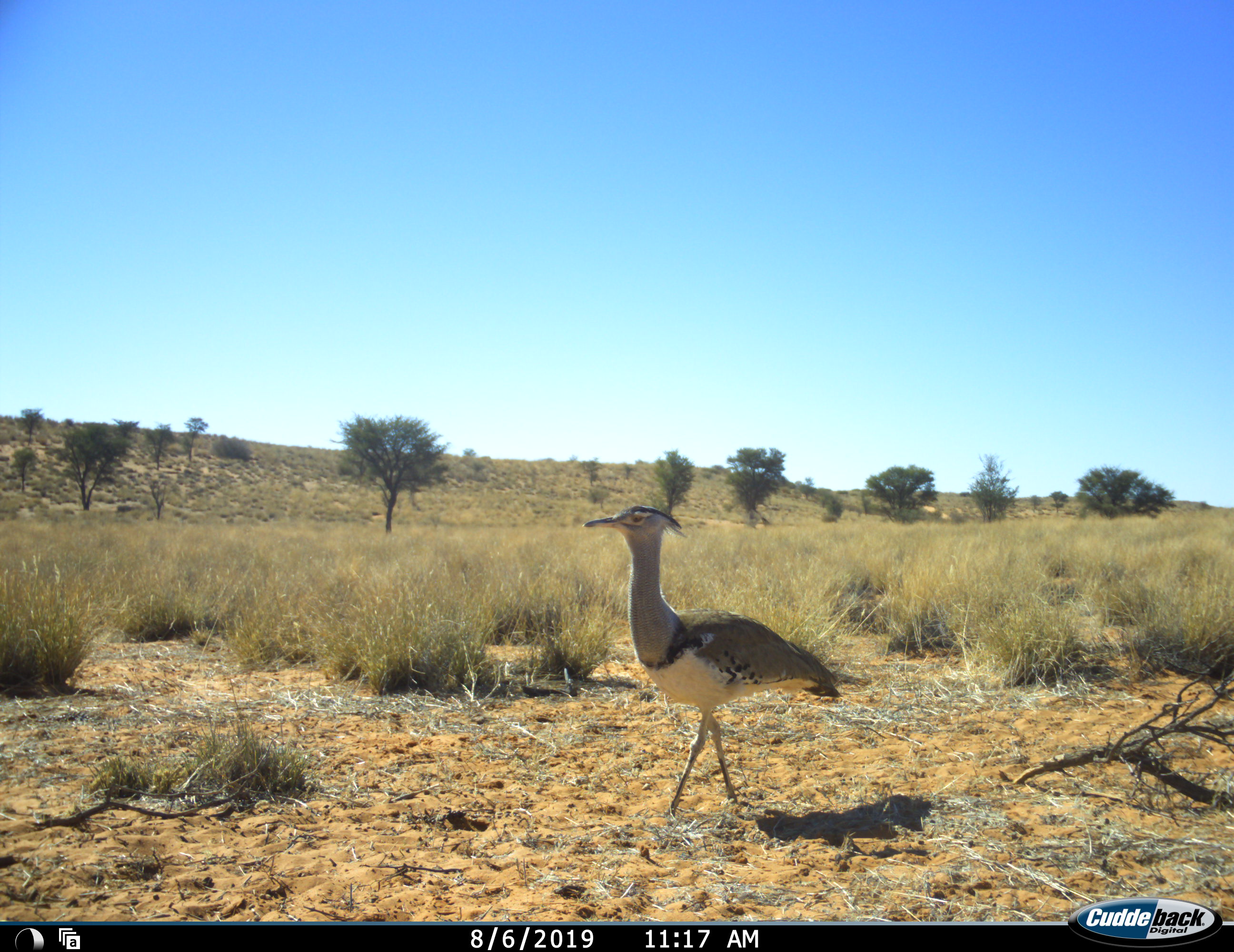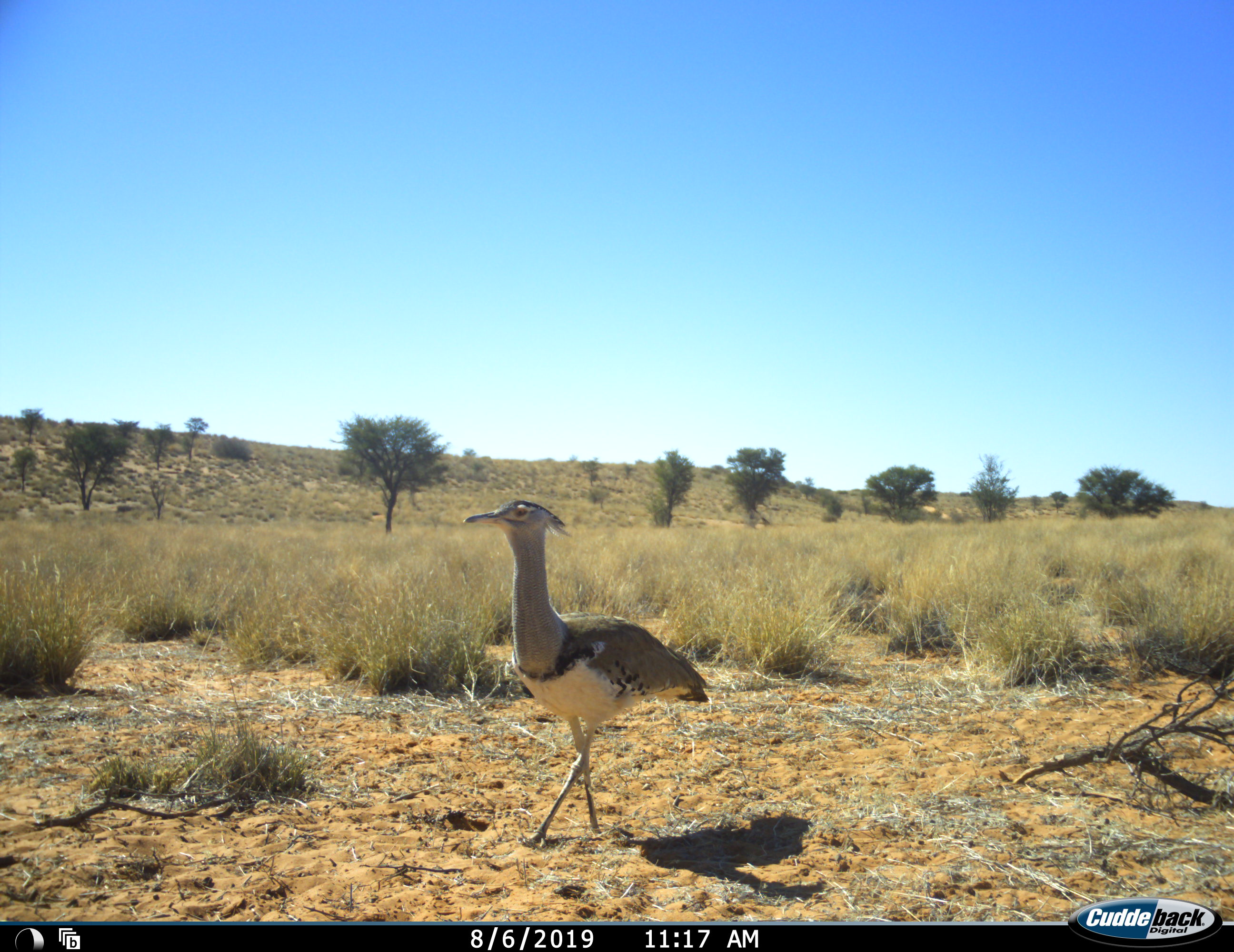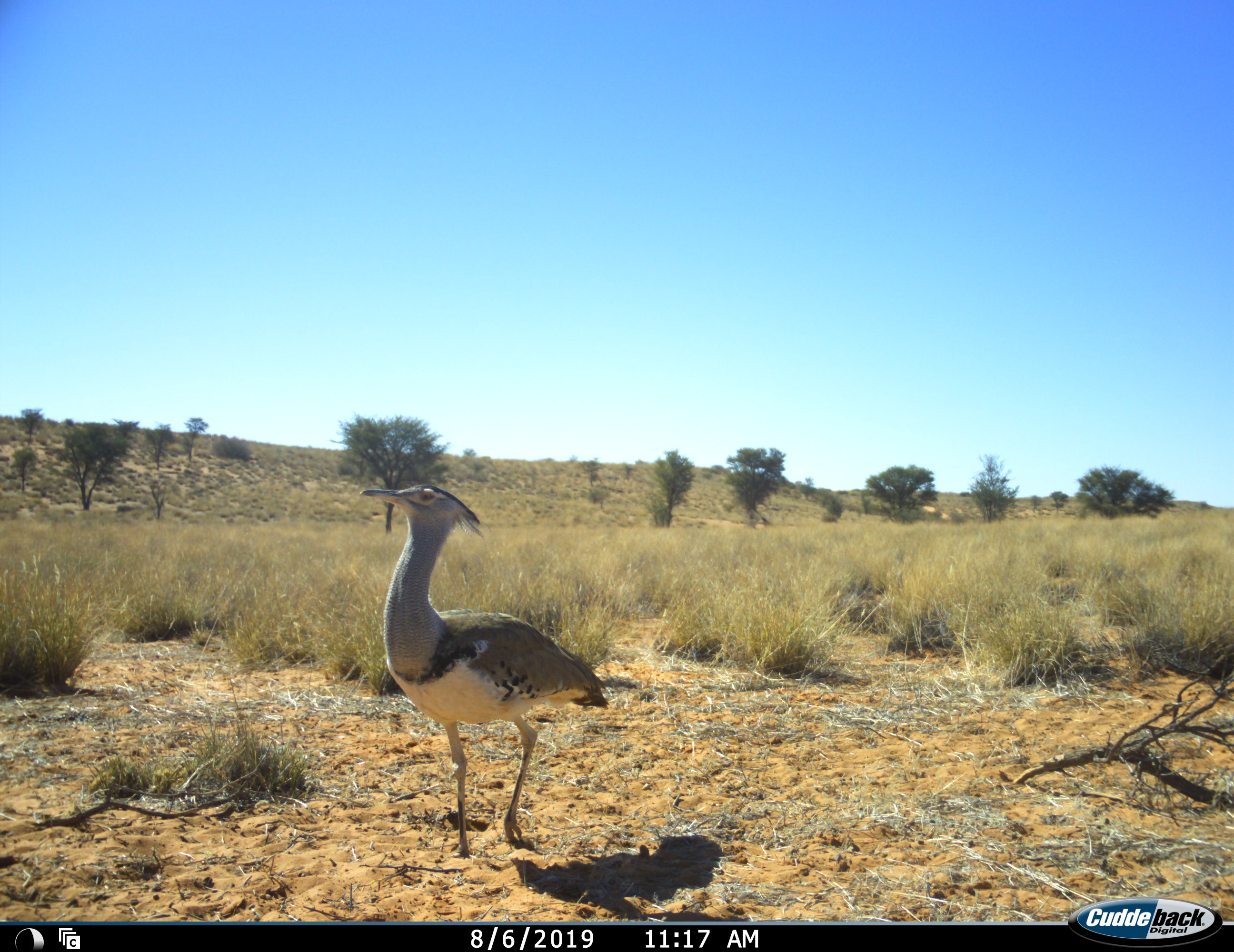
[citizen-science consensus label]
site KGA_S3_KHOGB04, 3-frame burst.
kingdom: Animalia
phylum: Chordata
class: Aves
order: Otidiformes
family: Otididae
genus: Ardeotis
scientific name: Ardeotis kori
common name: kori bustard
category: bustardkori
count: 1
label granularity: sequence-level